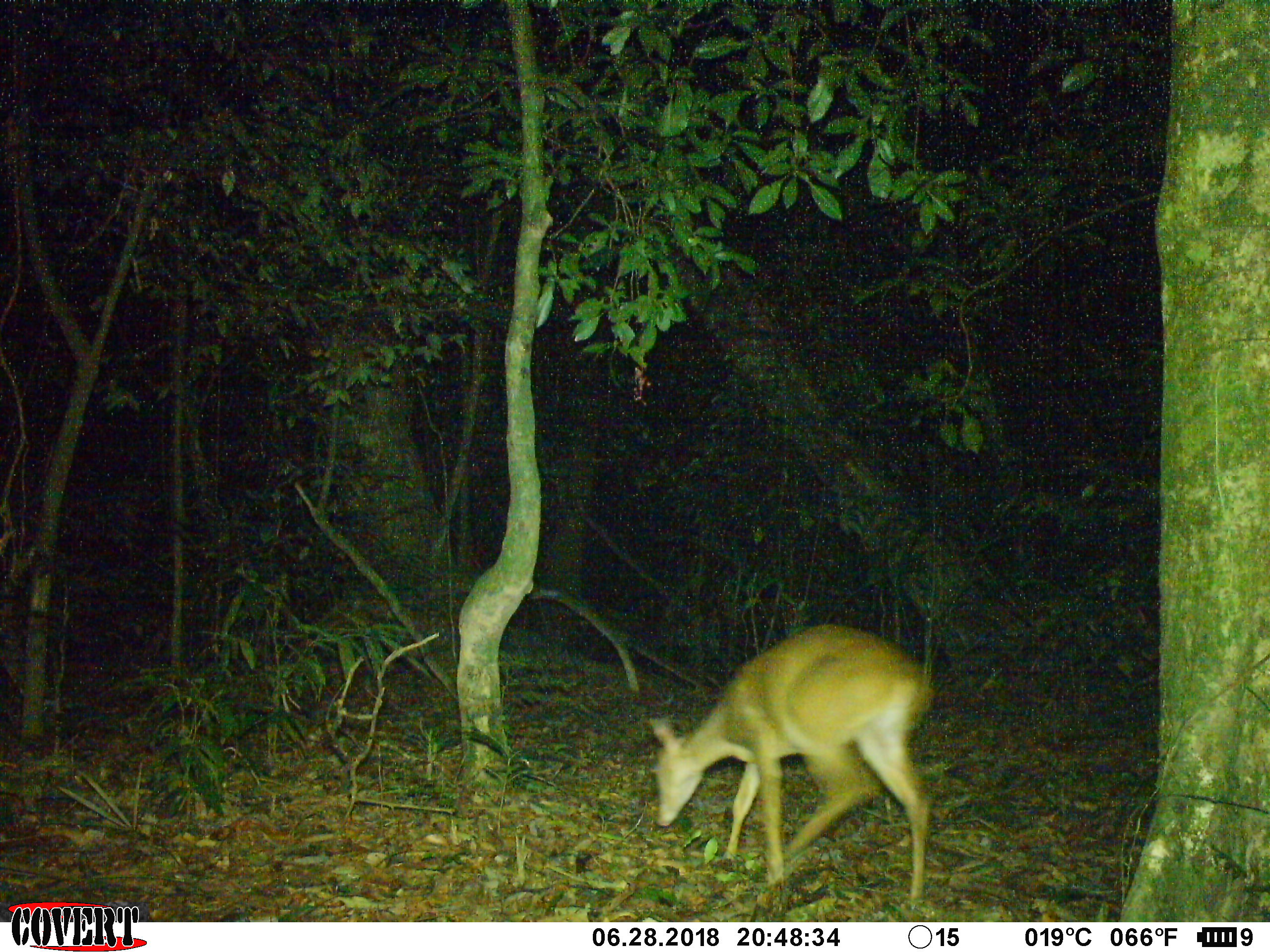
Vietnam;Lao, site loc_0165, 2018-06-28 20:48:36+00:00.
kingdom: Animalia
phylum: Chordata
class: Mammalia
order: Artiodactyla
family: Cervidae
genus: Muntiacus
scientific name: Muntiacus vuquangensis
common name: large-antlered muntjac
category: large antlered muntjac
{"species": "large antlered muntjac (large-antlered muntjac) (Muntiacus vuquangensis)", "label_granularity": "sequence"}